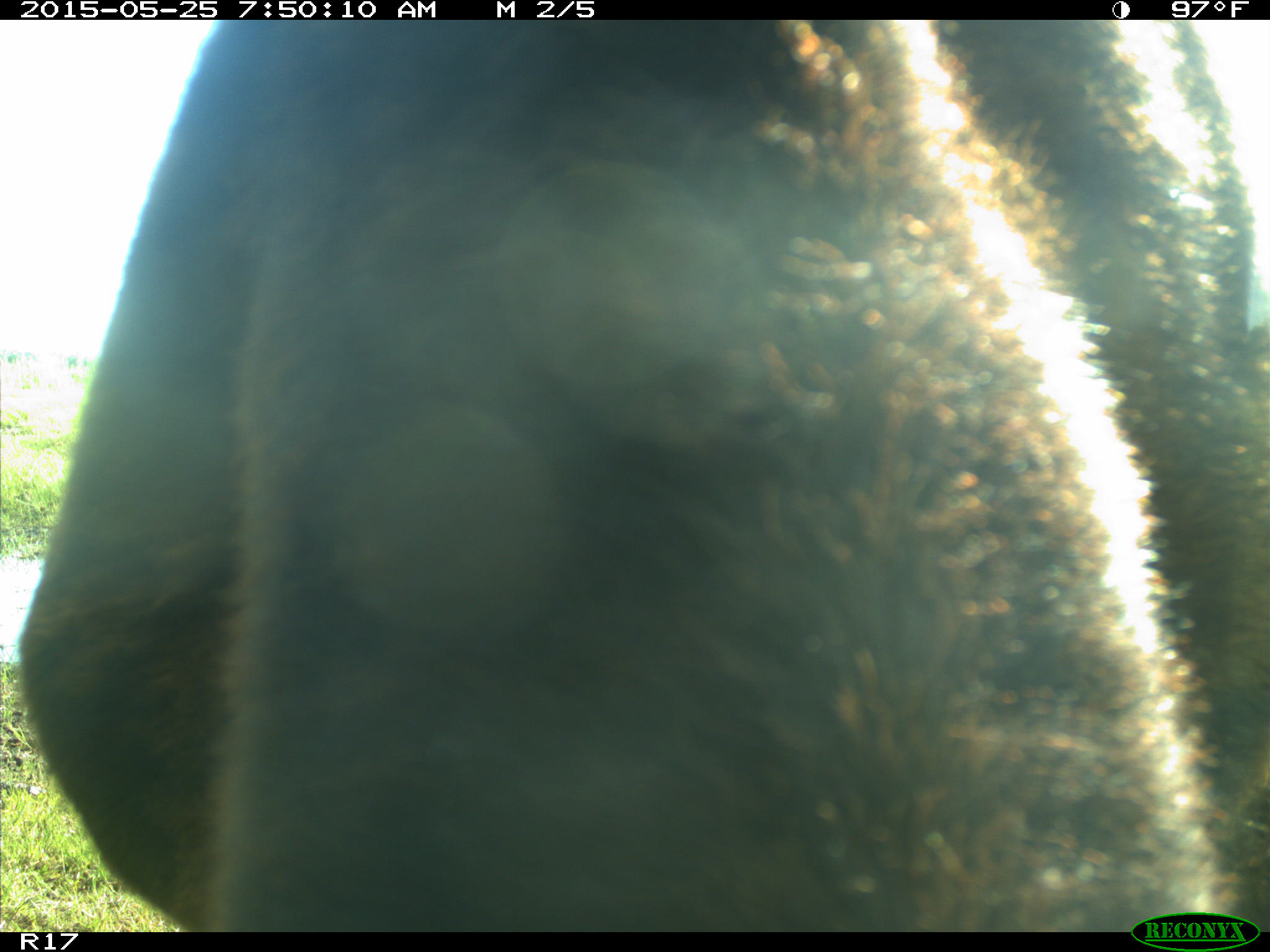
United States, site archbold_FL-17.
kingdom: Animalia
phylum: Chordata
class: Mammalia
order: Artiodactyla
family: Bovidae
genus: Bos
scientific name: Bos taurus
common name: domestic cow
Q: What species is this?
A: Bos taurus (domestic cow).